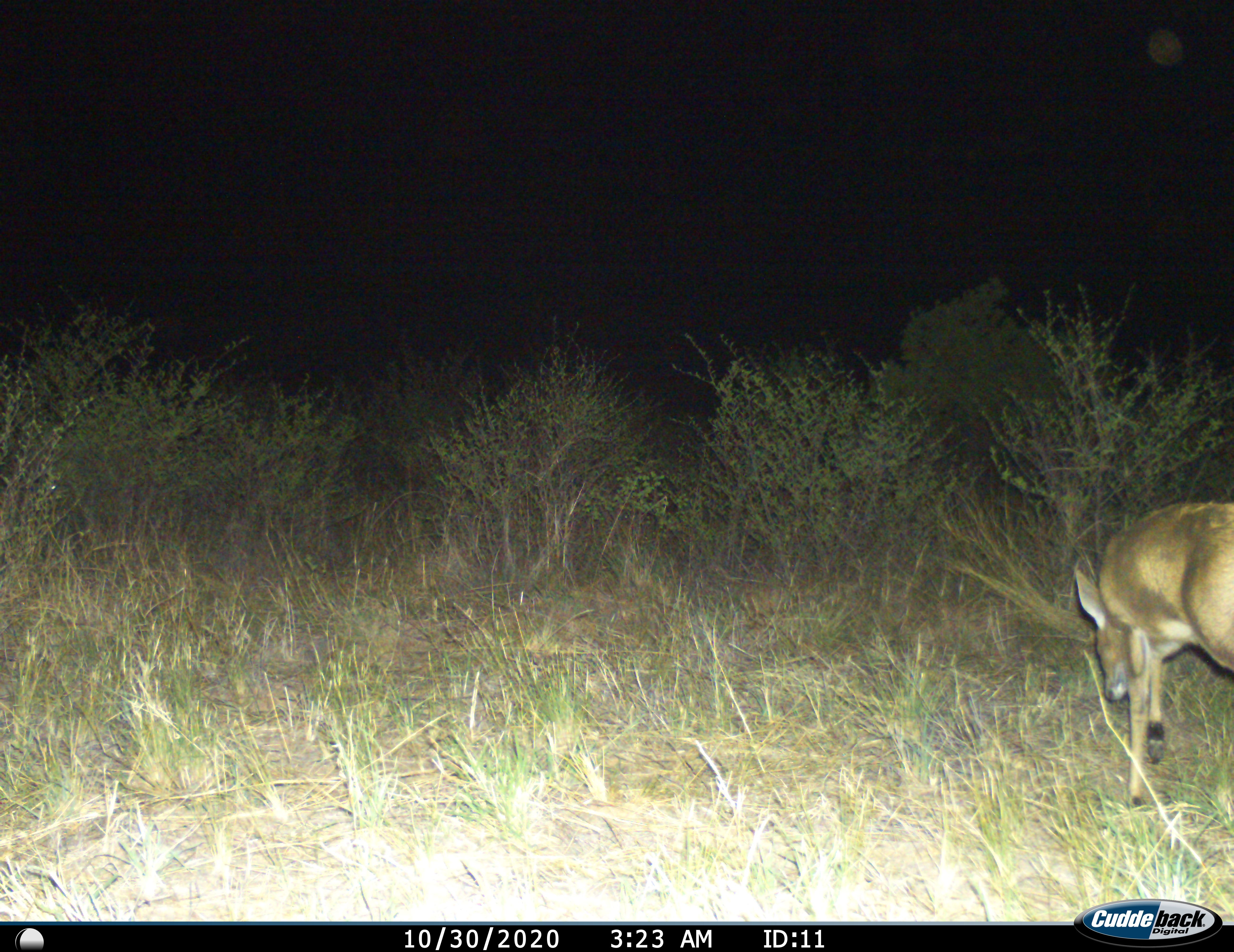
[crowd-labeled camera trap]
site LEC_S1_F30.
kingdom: Animalia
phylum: Chordata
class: Mammalia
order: Artiodactyla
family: Bovidae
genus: Sylvicapra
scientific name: Sylvicapra grimmia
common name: common duiker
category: duikercommongrey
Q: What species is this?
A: Duikercommongrey (common duiker) (Sylvicapra grimmia).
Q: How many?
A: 1.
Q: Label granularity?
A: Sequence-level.